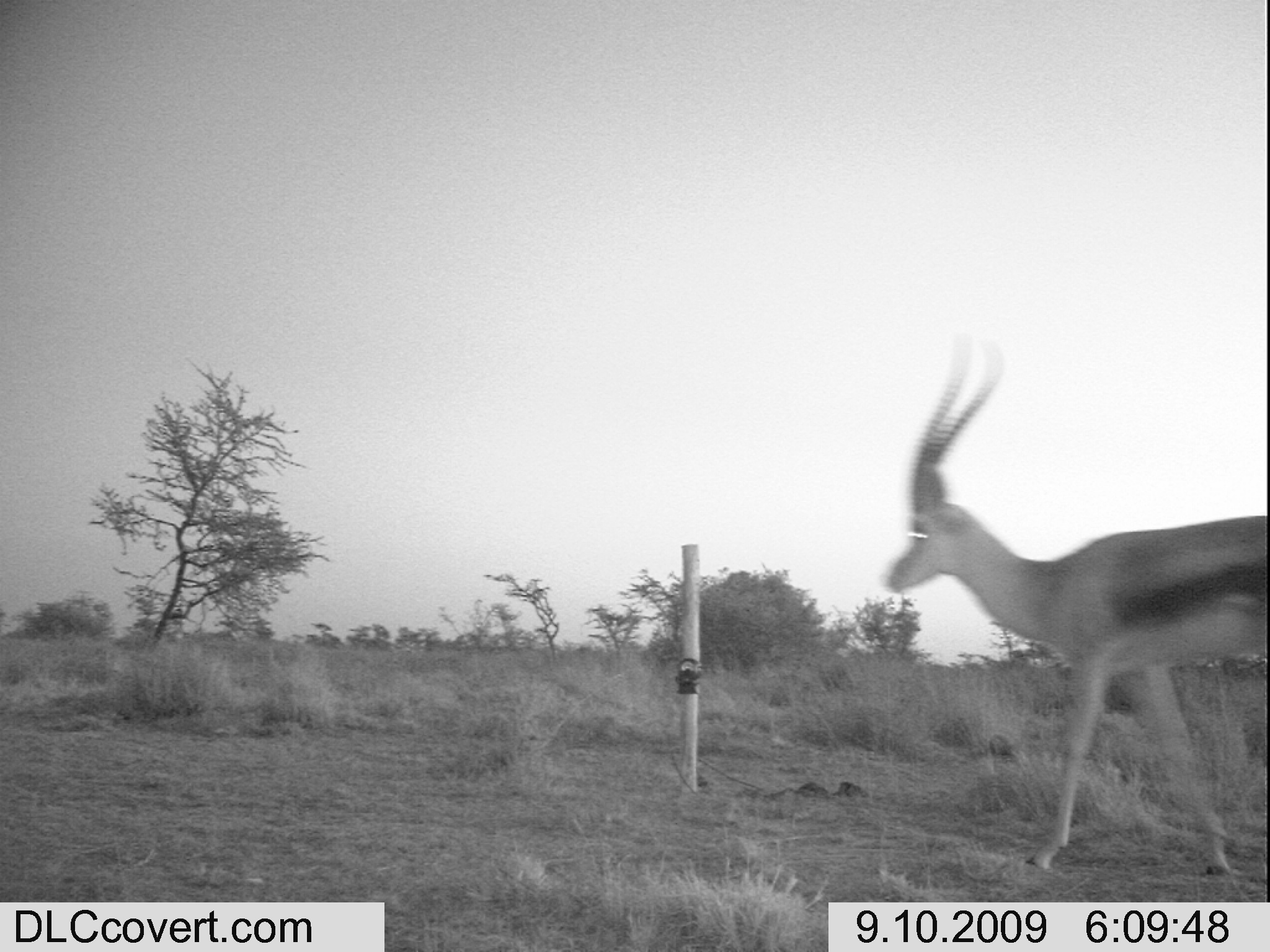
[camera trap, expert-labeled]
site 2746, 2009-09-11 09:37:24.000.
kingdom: Animalia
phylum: Chordata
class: Mammalia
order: Artiodactyla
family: Bovidae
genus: Bos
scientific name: Bos taurus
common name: domestic cattle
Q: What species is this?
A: Bos taurus (domestic cattle).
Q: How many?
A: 4.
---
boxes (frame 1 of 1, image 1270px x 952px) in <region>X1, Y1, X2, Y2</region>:
bos taurus: <region>873, 333, 1270, 875</region>